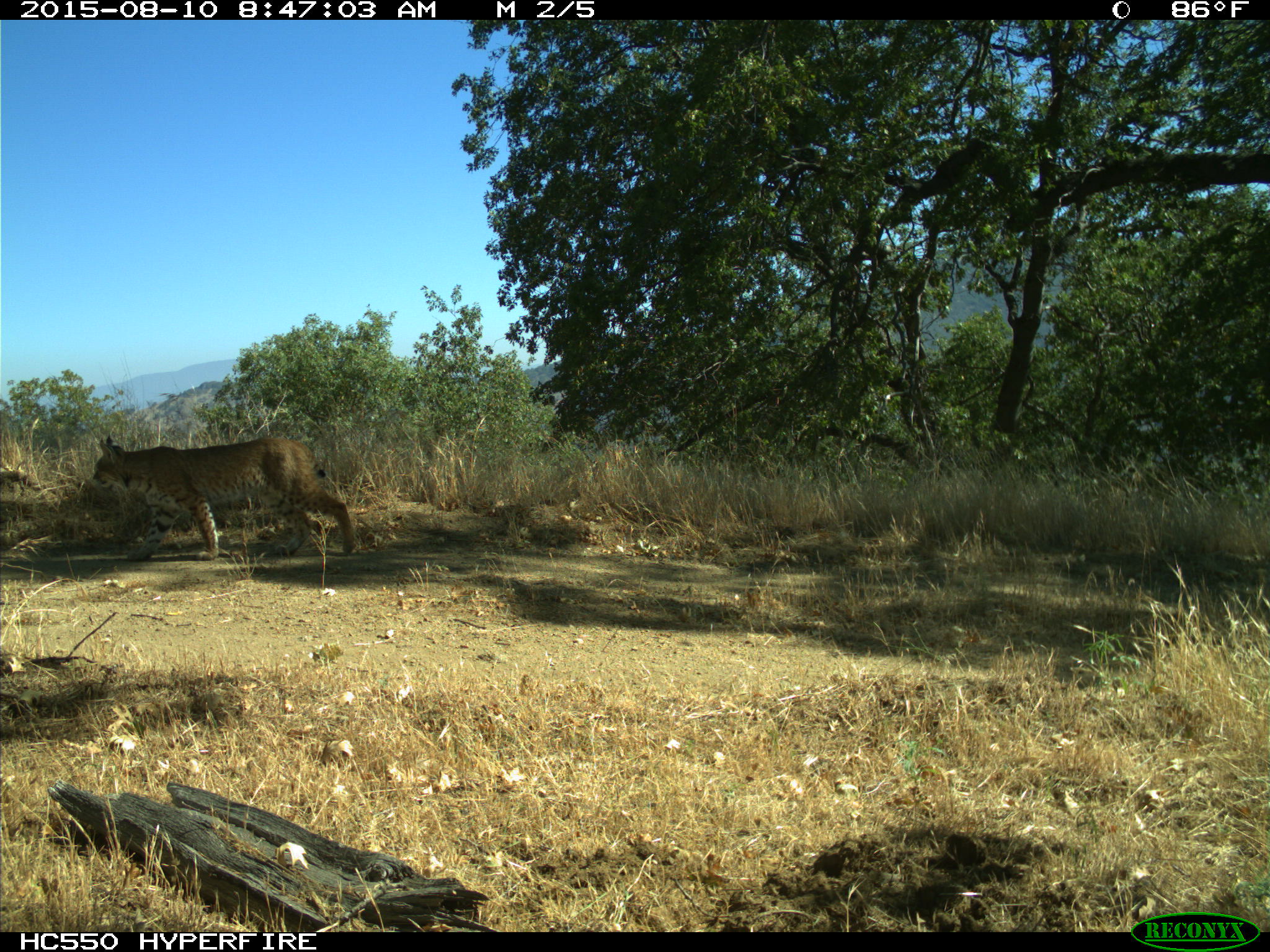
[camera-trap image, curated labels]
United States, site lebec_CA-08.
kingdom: Animalia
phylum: Chordata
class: Mammalia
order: Carnivora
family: Felidae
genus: Lynx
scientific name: Lynx rufus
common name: bobcat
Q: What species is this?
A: Lynx rufus (bobcat).